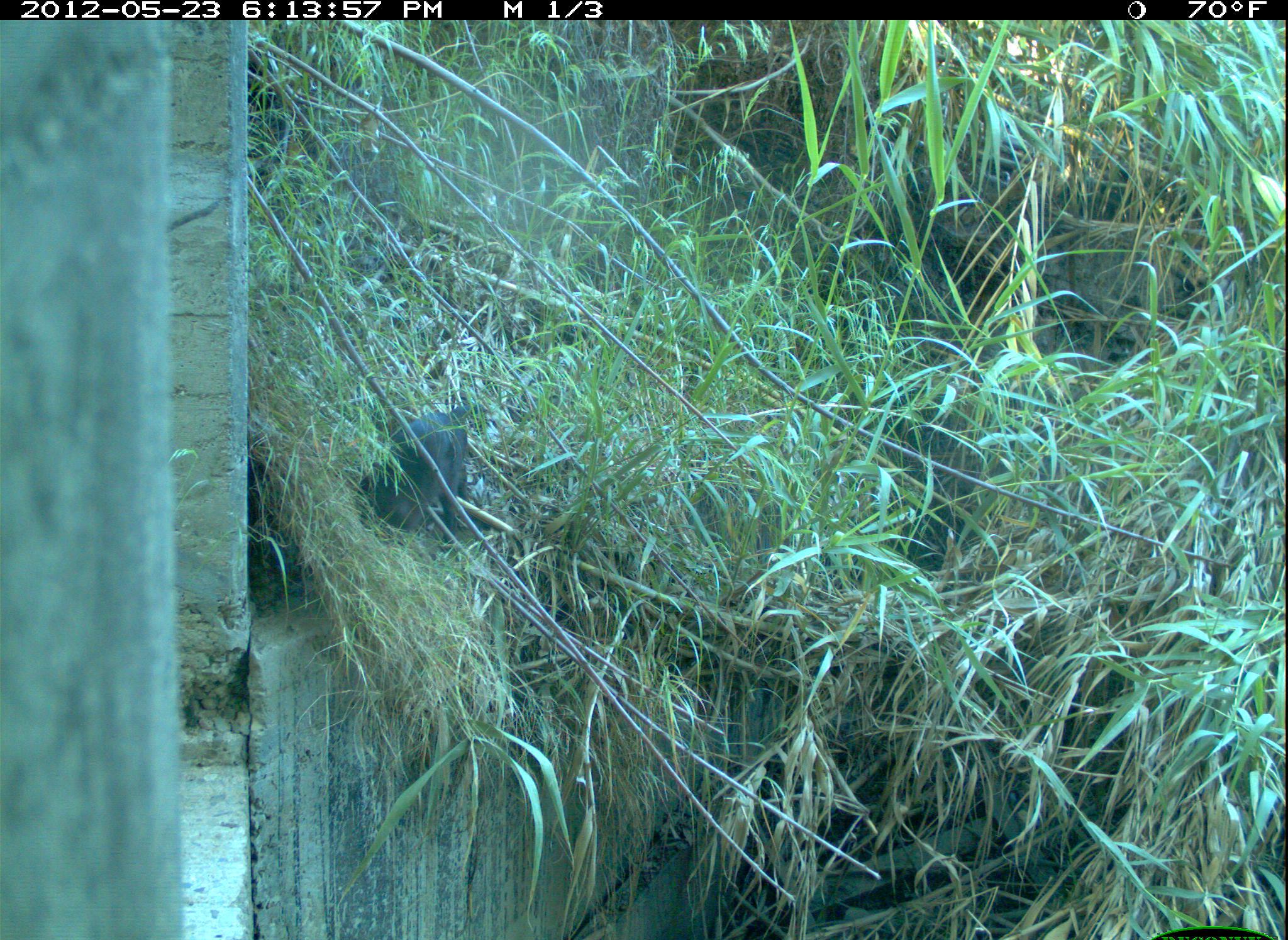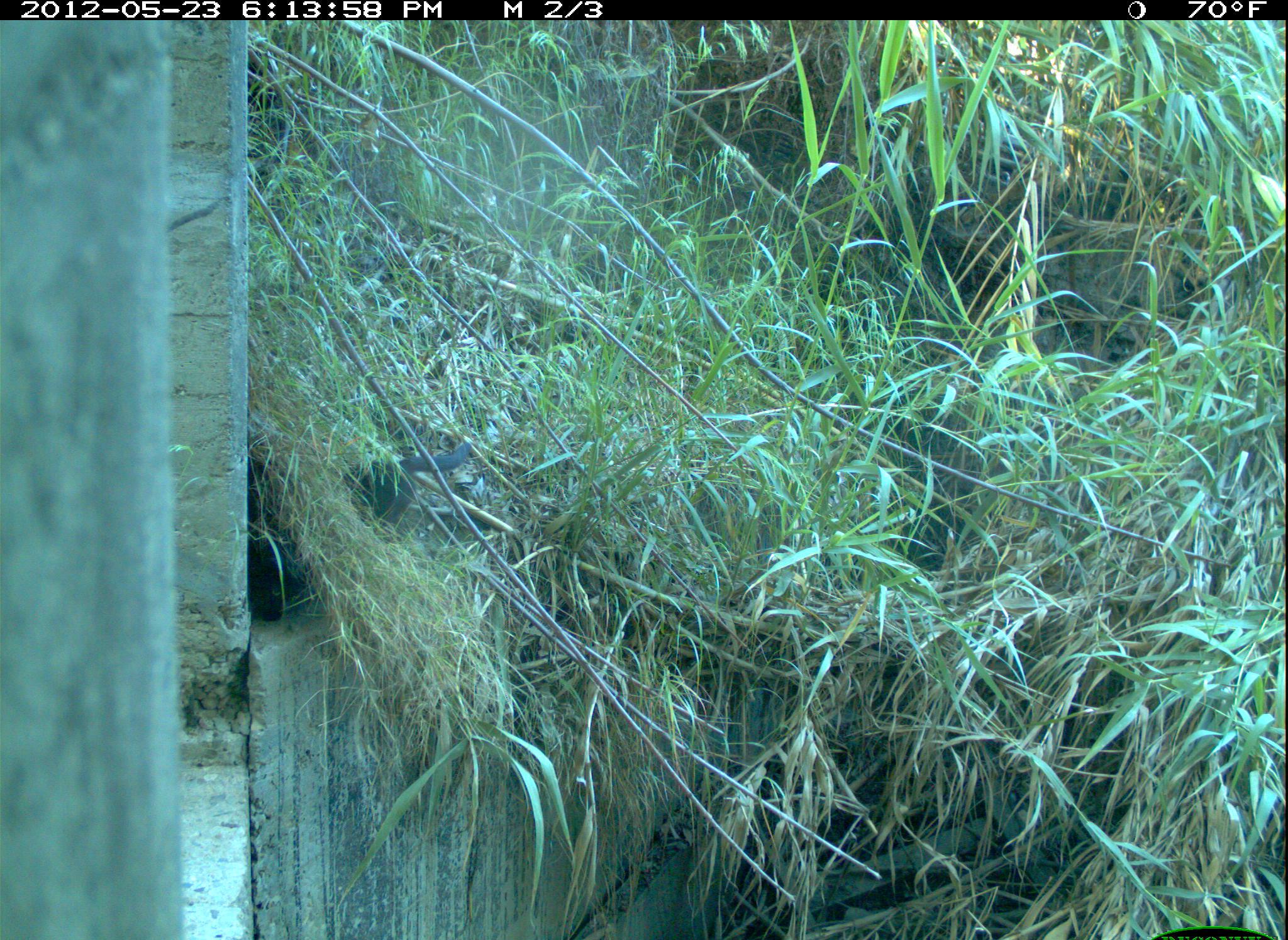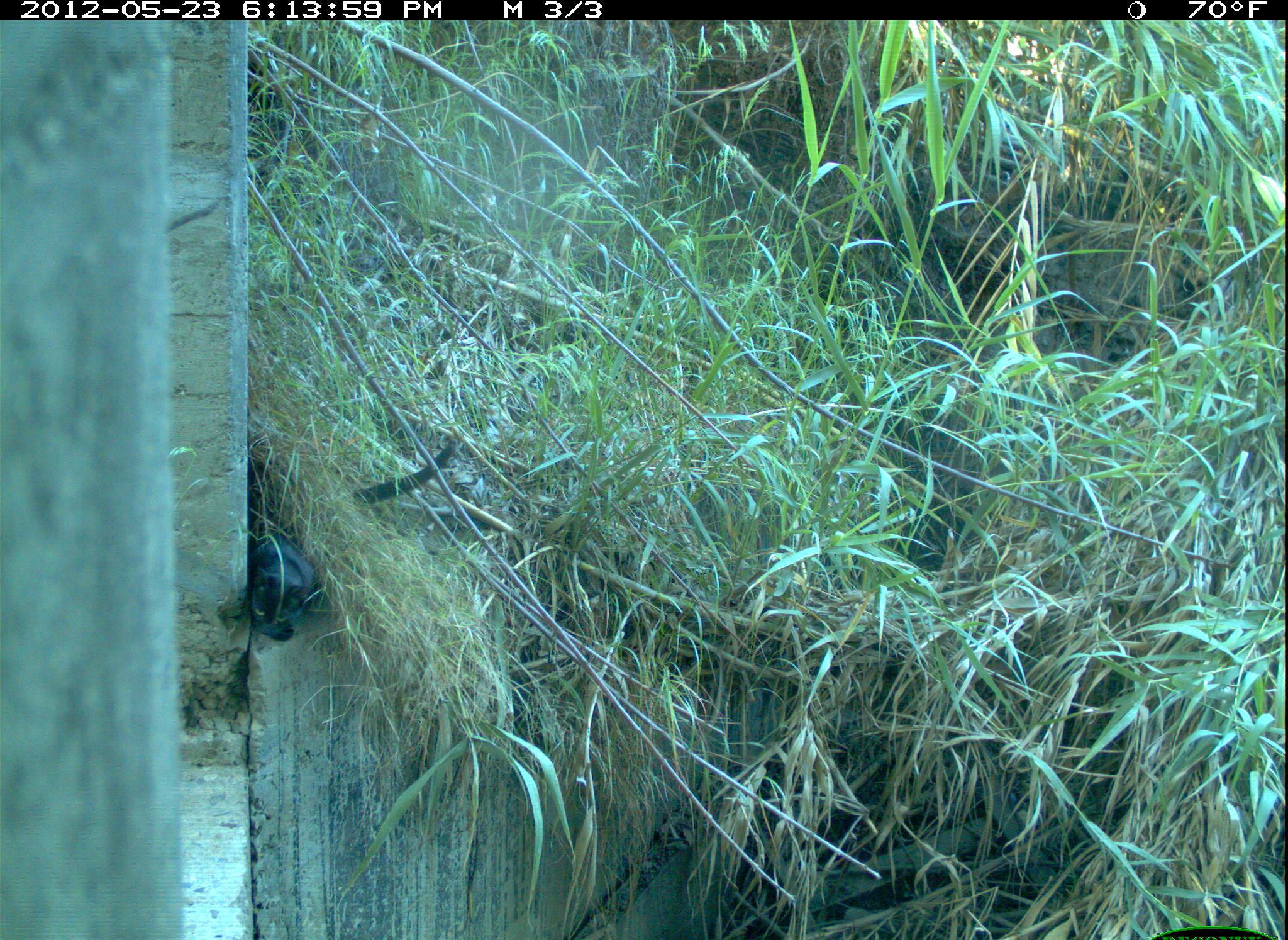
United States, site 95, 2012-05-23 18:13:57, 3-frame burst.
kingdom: Animalia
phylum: Chordata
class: Mammalia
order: Carnivora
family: Felidae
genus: Felis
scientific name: Felis catus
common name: cat